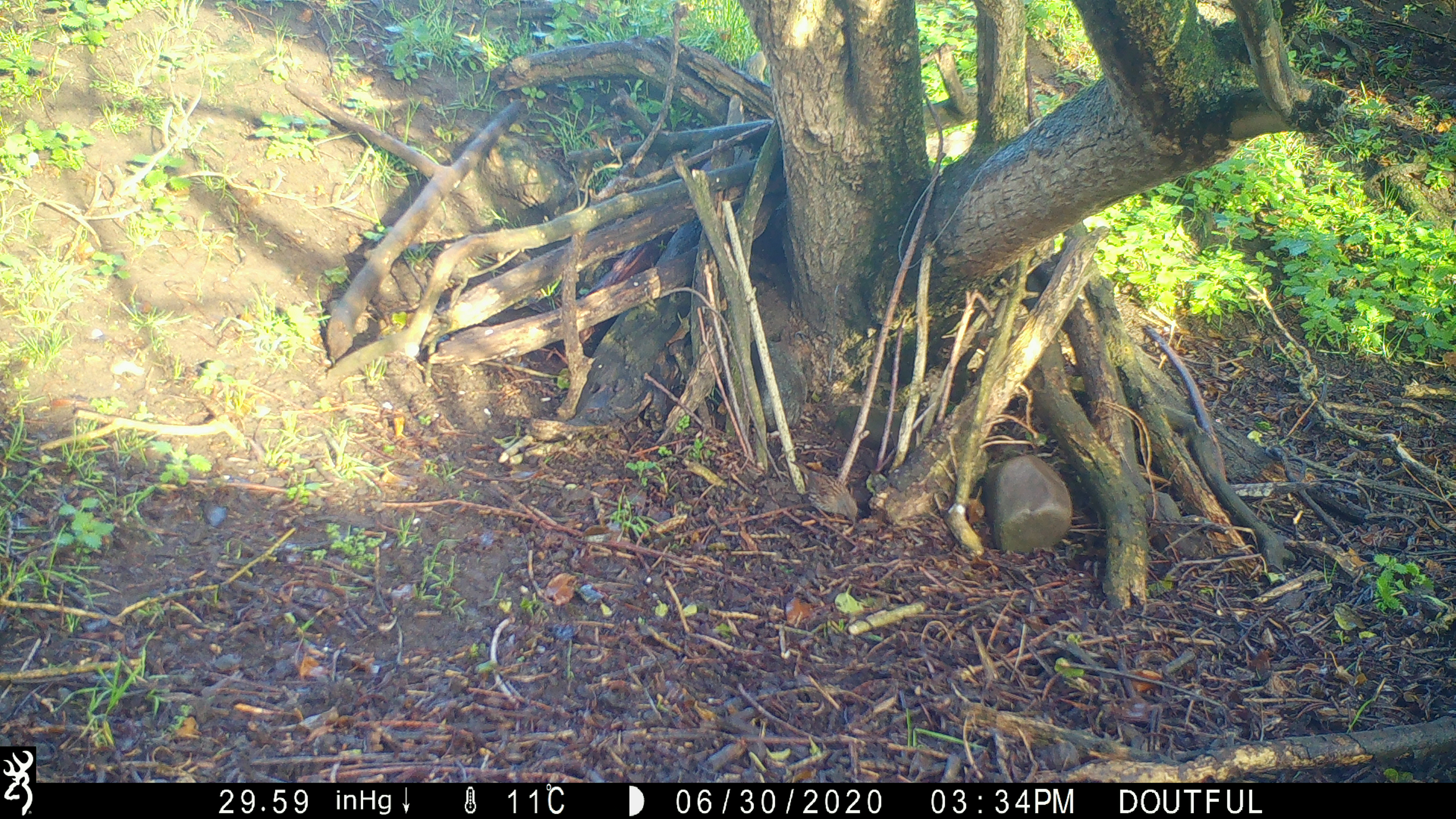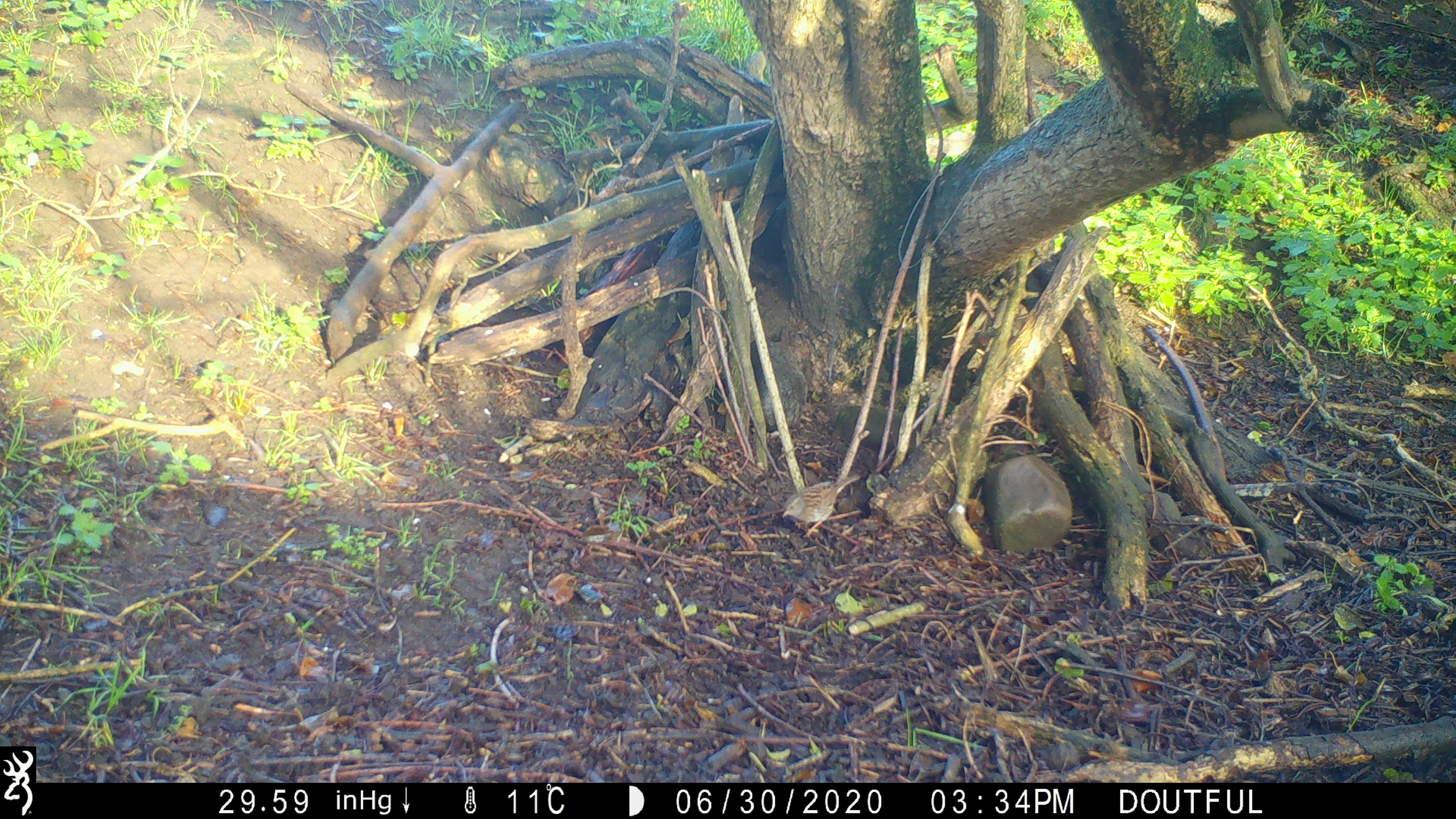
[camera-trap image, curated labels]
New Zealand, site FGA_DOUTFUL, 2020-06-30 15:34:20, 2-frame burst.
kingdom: Animalia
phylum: Chordata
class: Aves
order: Passeriformes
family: Prunellidae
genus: Prunella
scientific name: Prunella modularis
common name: dunnock